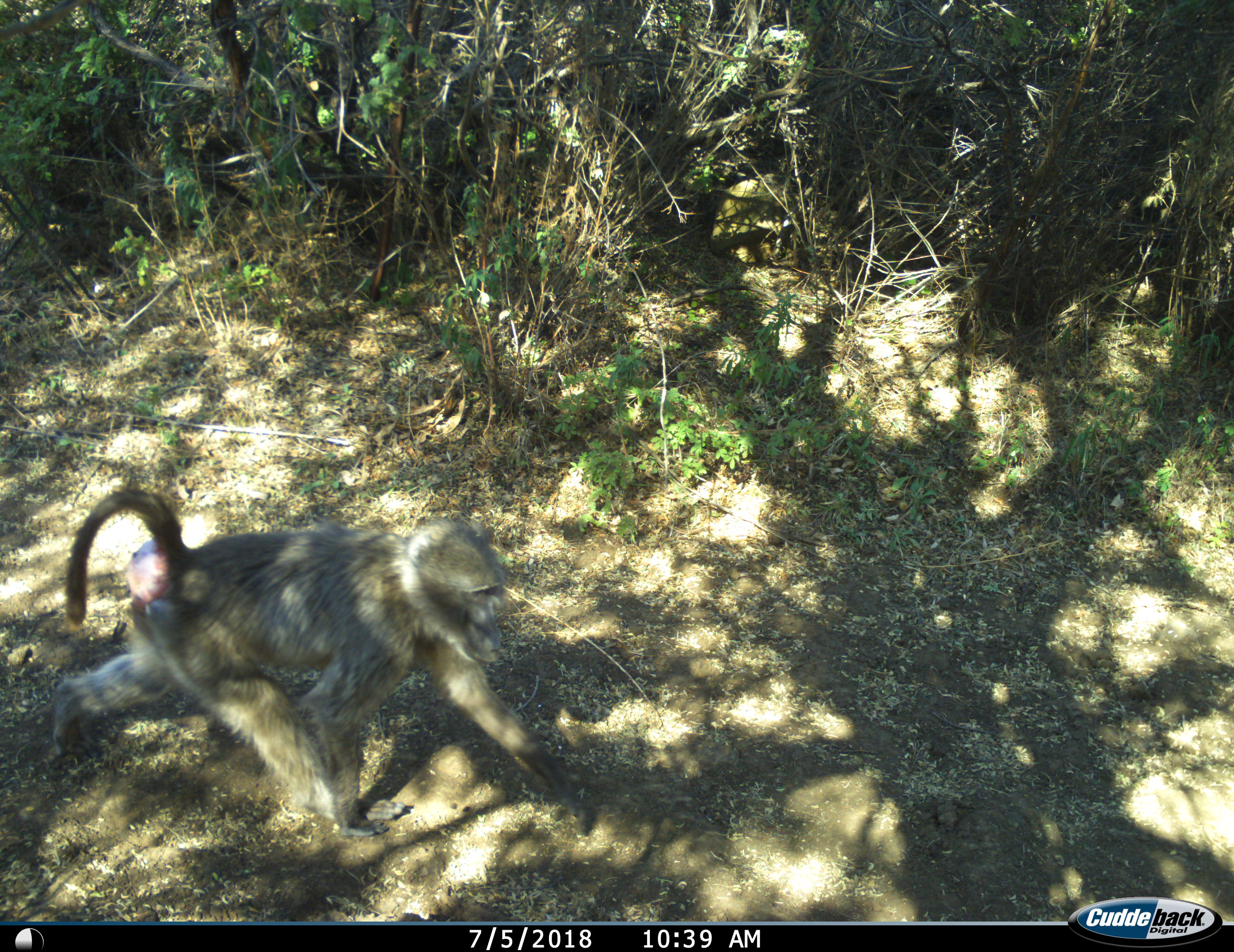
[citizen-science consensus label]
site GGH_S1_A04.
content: unidentified animal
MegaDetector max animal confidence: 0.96